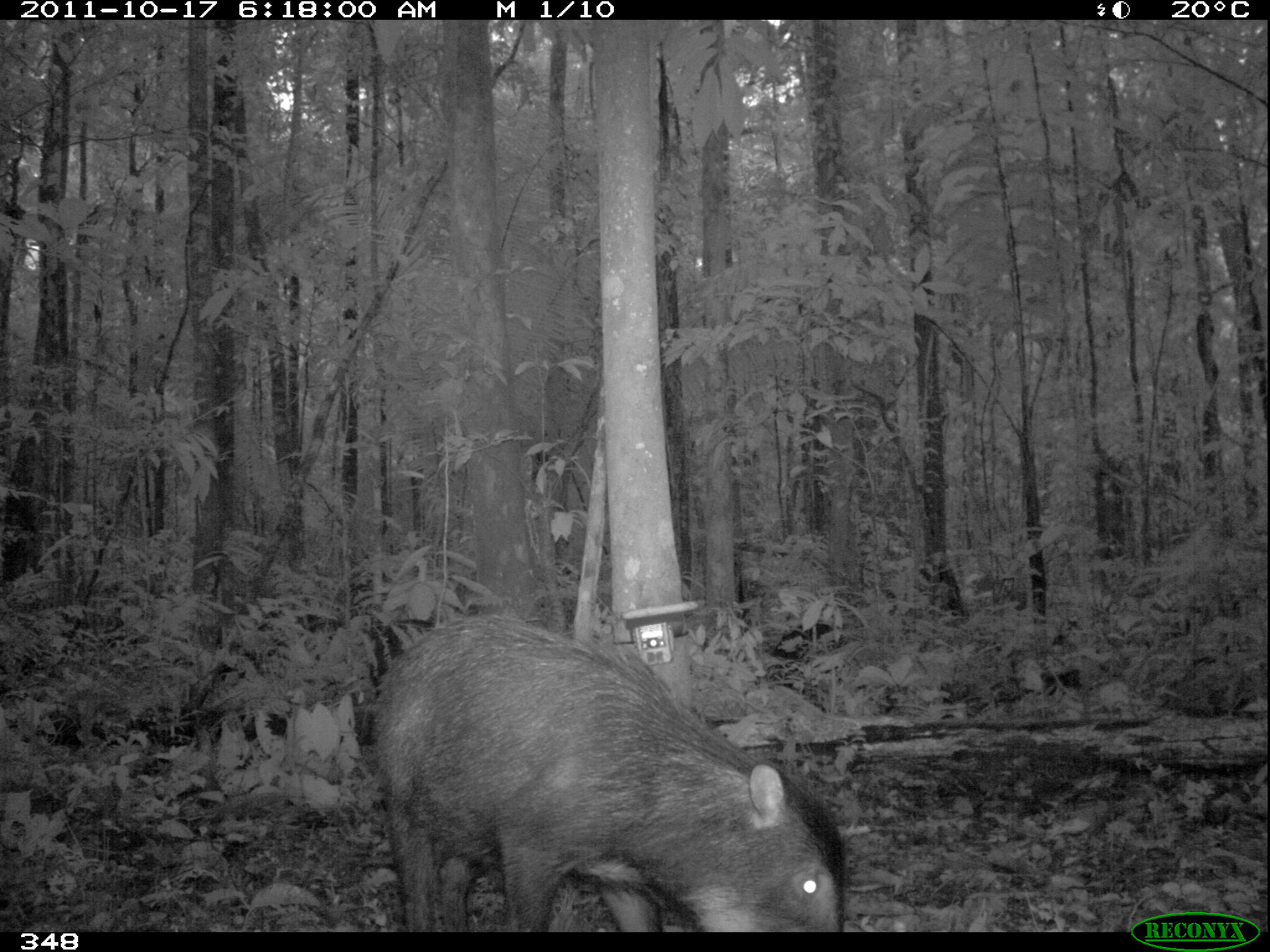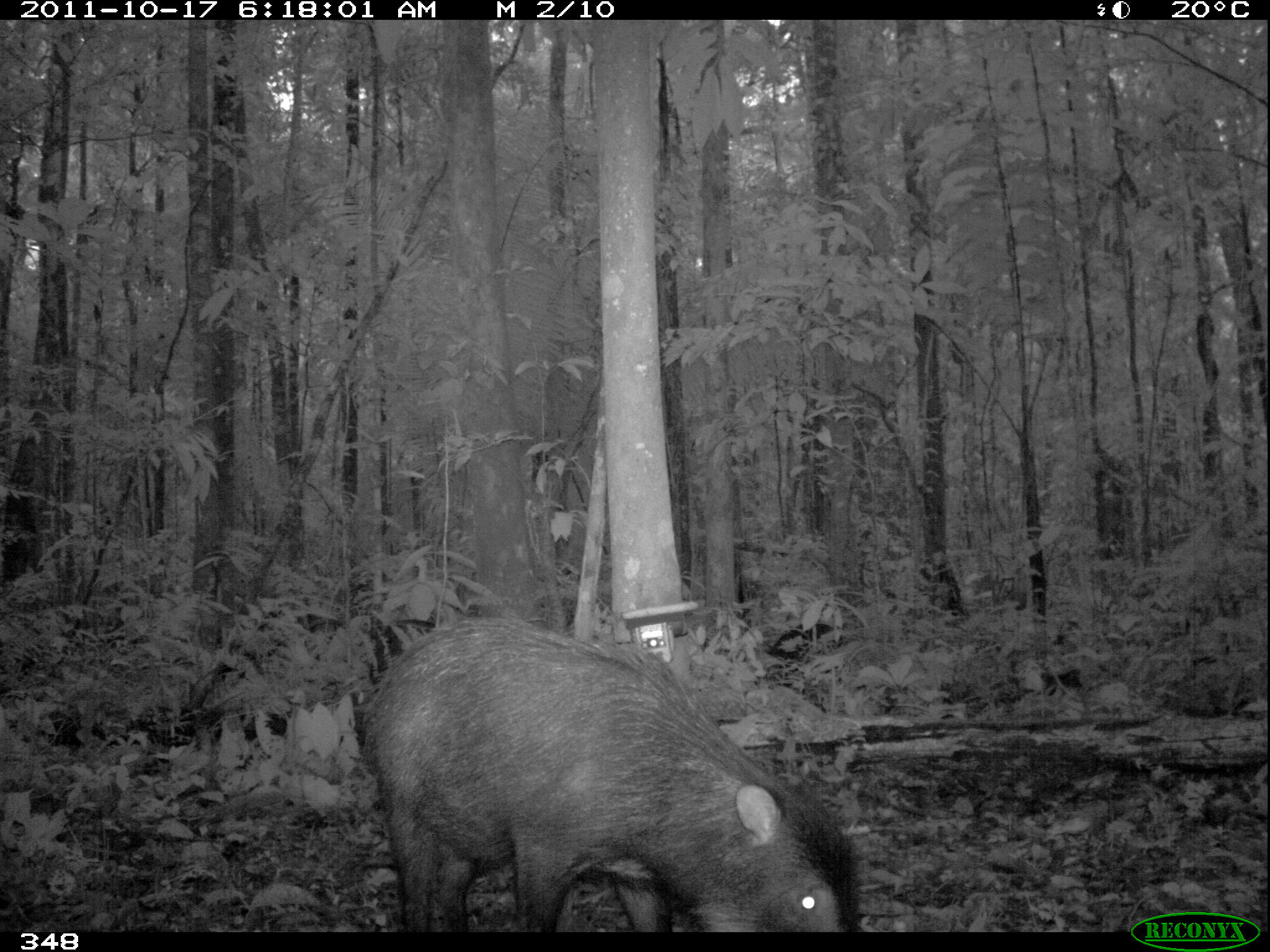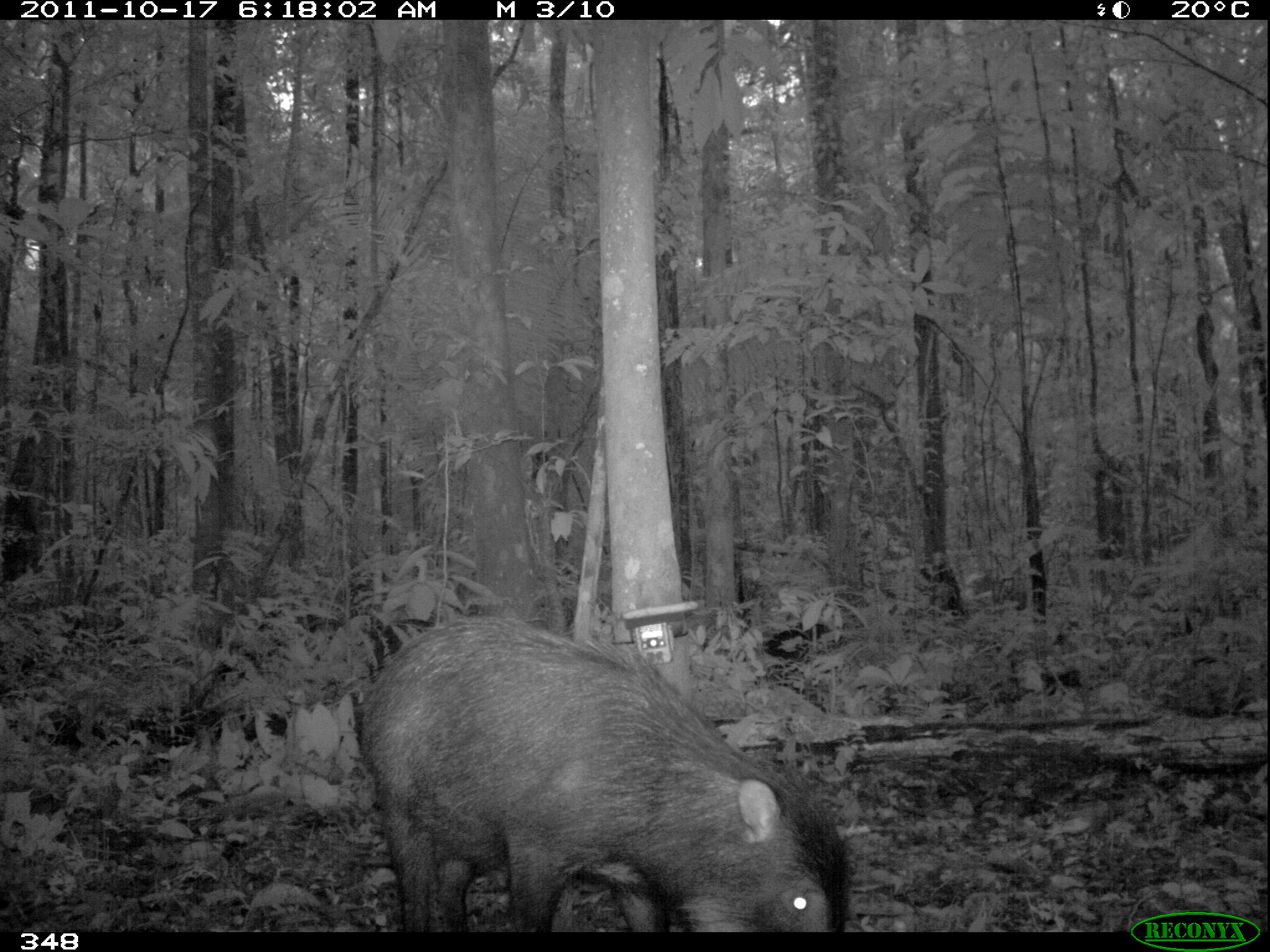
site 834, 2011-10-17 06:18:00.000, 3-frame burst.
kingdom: Animalia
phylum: Chordata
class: Mammalia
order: Artiodactyla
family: Tayassuidae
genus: Tayassu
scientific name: Tayassu pecari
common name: white-lipped peccary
Tayassu pecari (white-lipped peccary).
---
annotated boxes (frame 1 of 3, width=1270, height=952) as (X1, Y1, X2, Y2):
tayassu pecari: (363, 612, 846, 932)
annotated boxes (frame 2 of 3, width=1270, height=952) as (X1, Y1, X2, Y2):
tayassu pecari: (367, 615, 864, 932)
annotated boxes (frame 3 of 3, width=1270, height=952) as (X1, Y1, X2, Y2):
tayassu pecari: (358, 614, 855, 931)